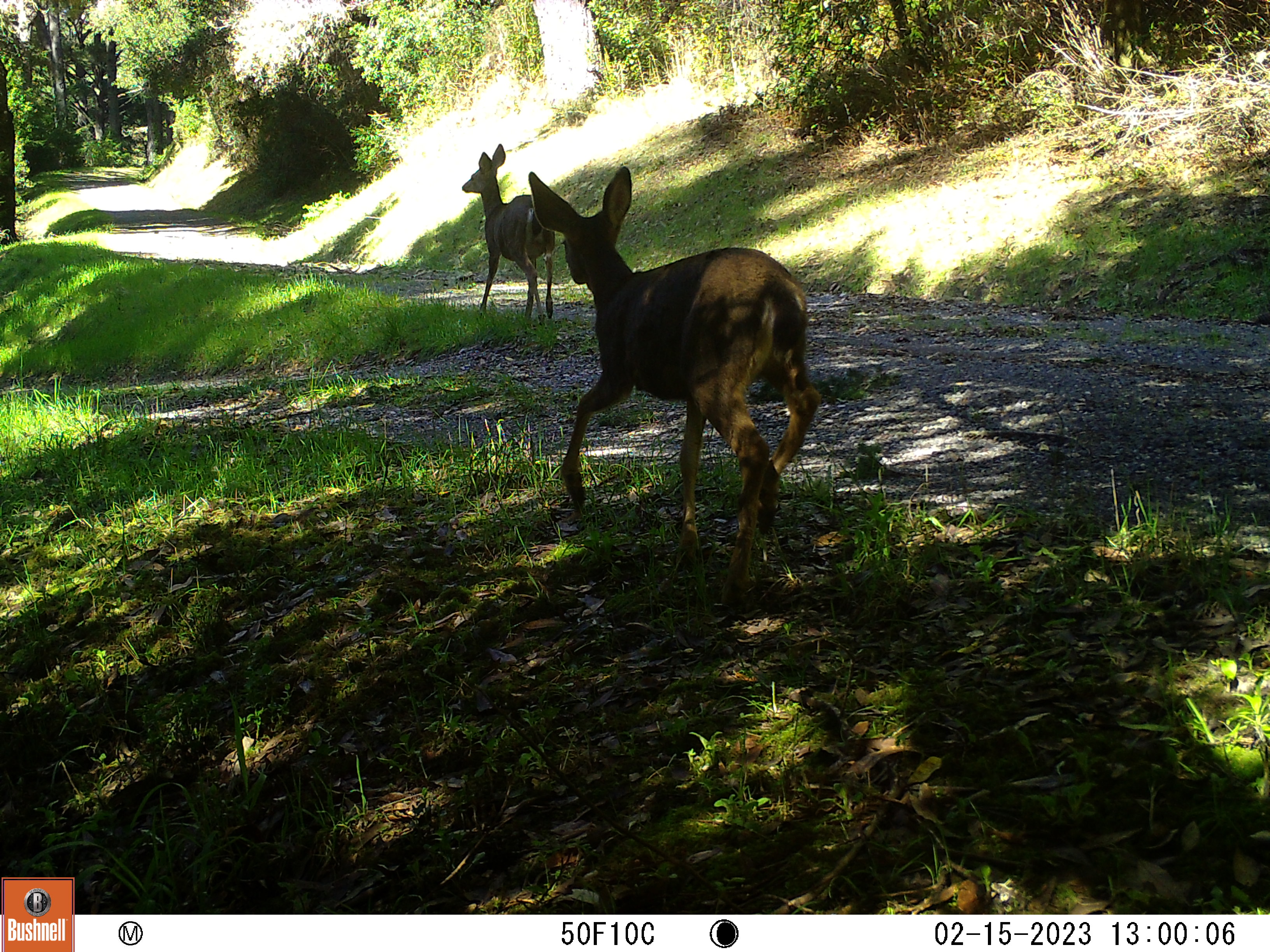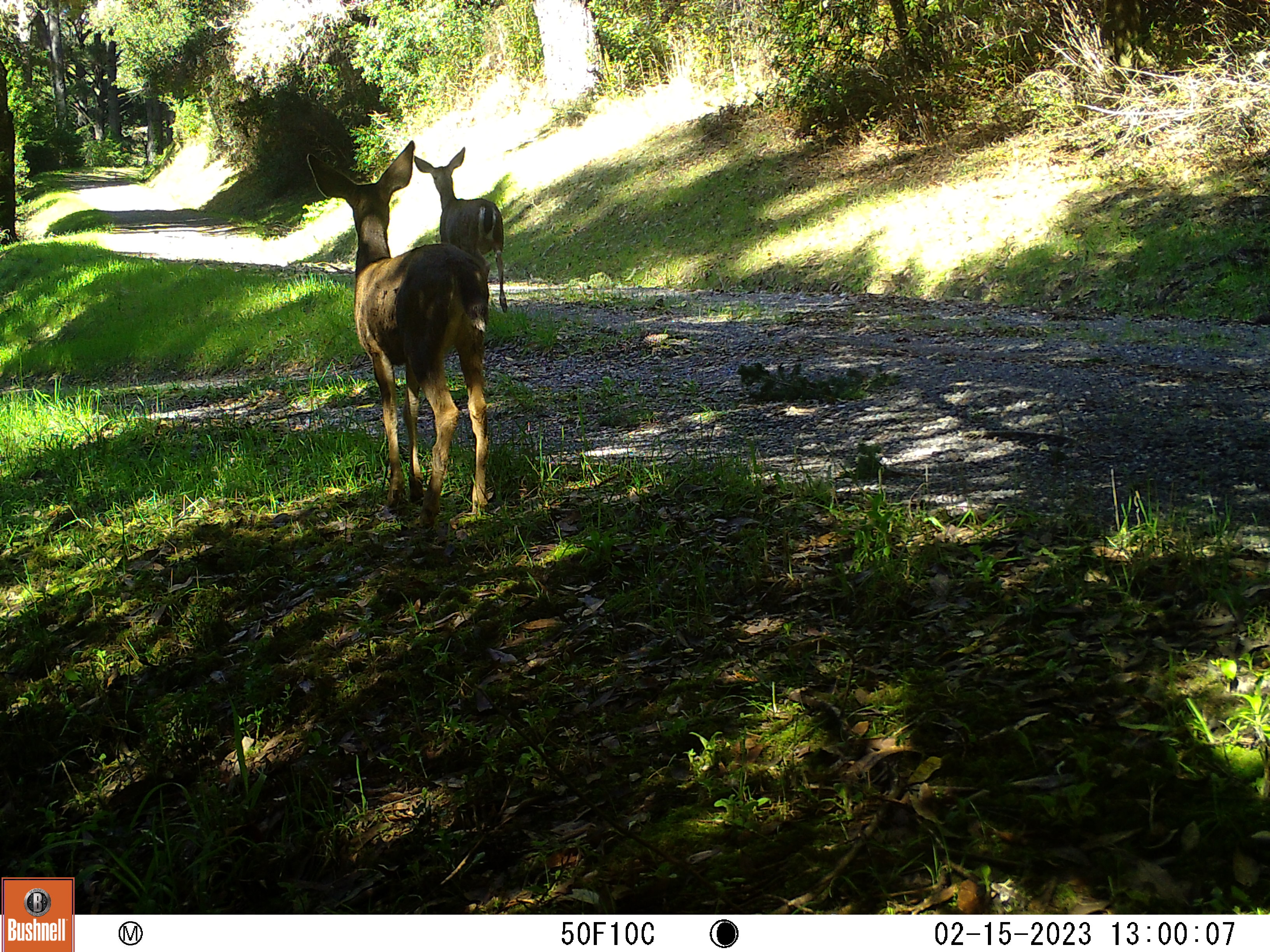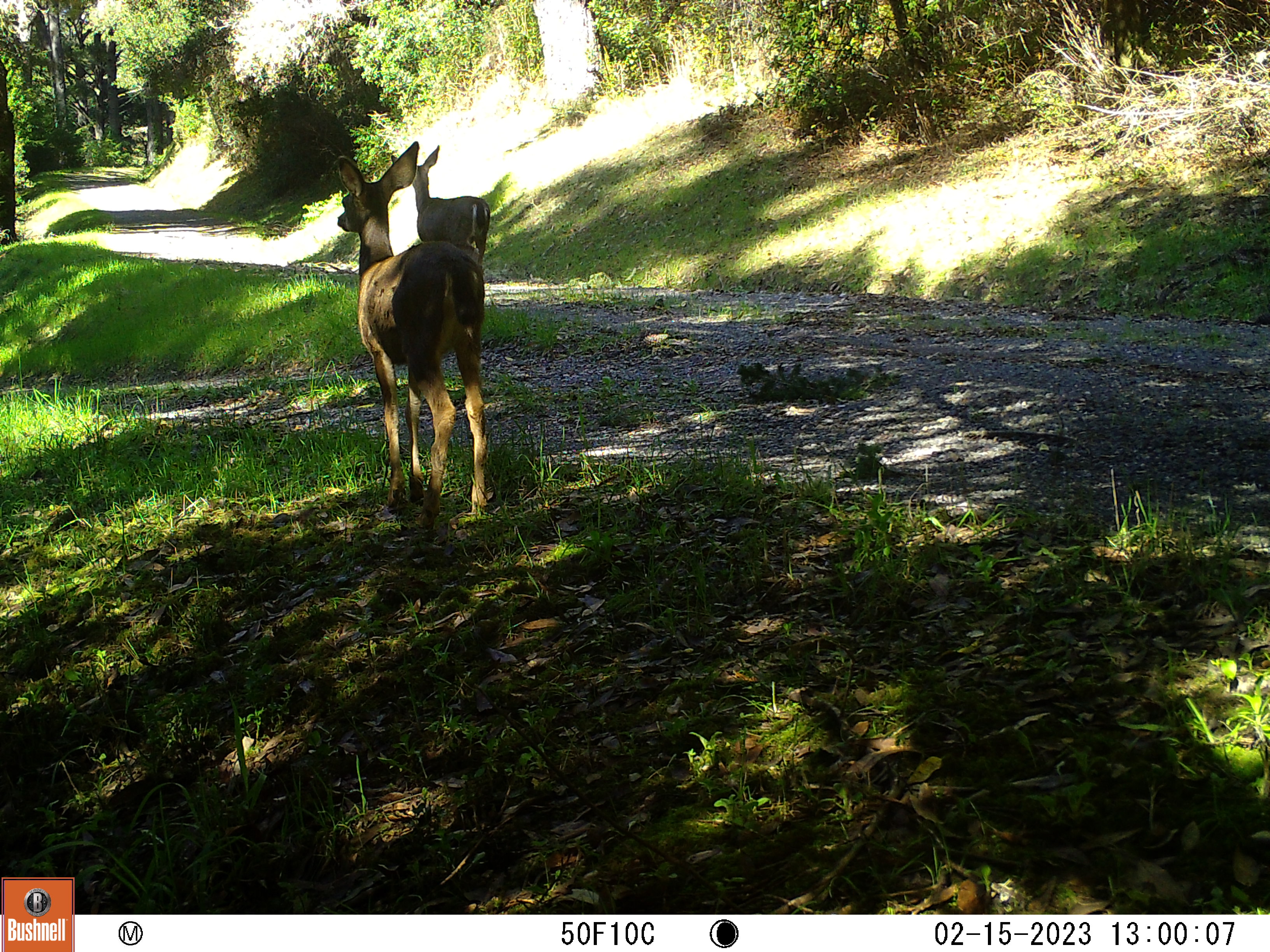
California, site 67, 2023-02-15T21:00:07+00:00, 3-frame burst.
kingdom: Animalia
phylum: Chordata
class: Mammalia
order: Artiodactyla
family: Cervidae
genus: Odocoileus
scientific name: Odocoileus hemionus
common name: mule deer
Mule deer (Odocoileus hemionus).